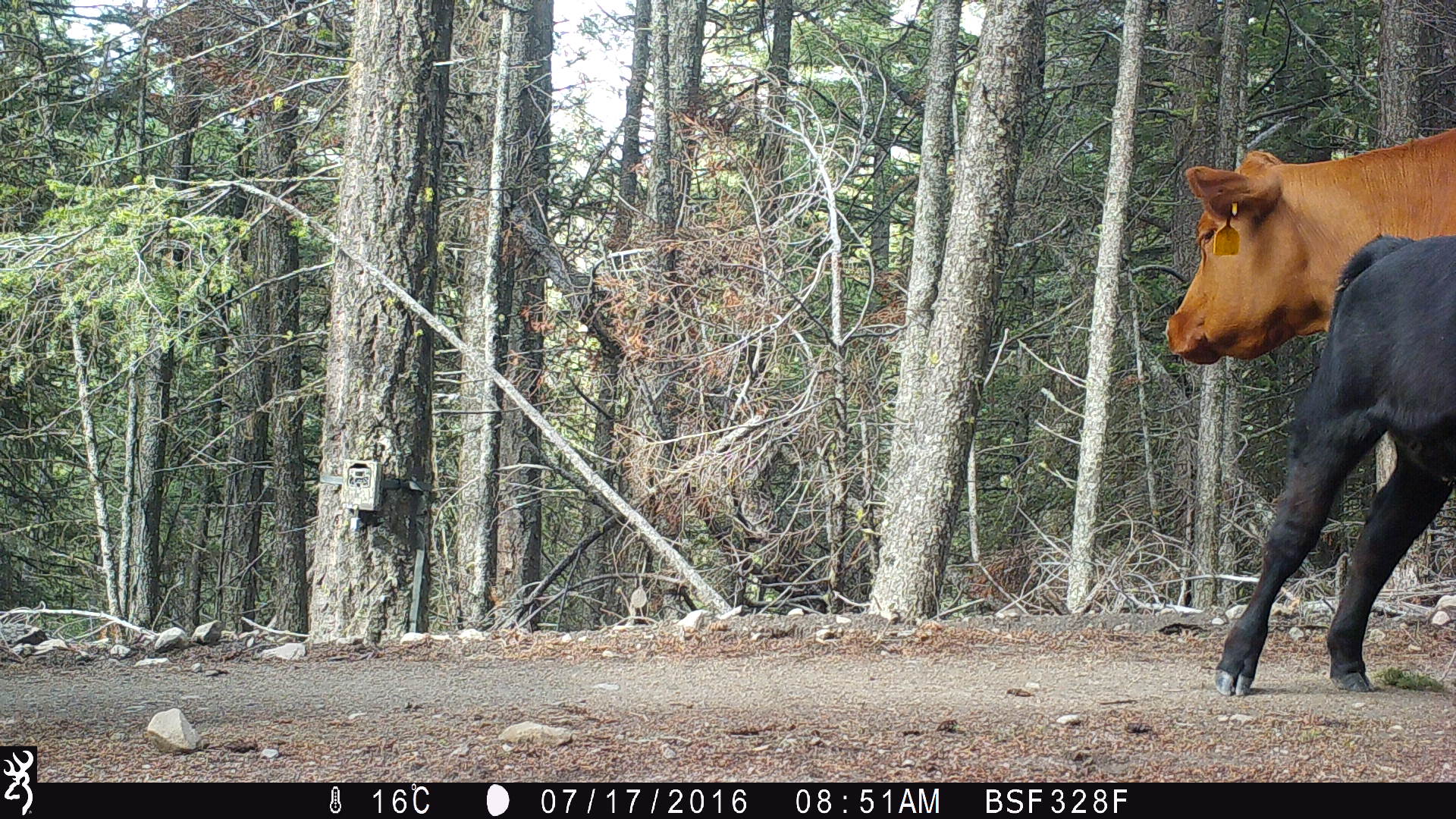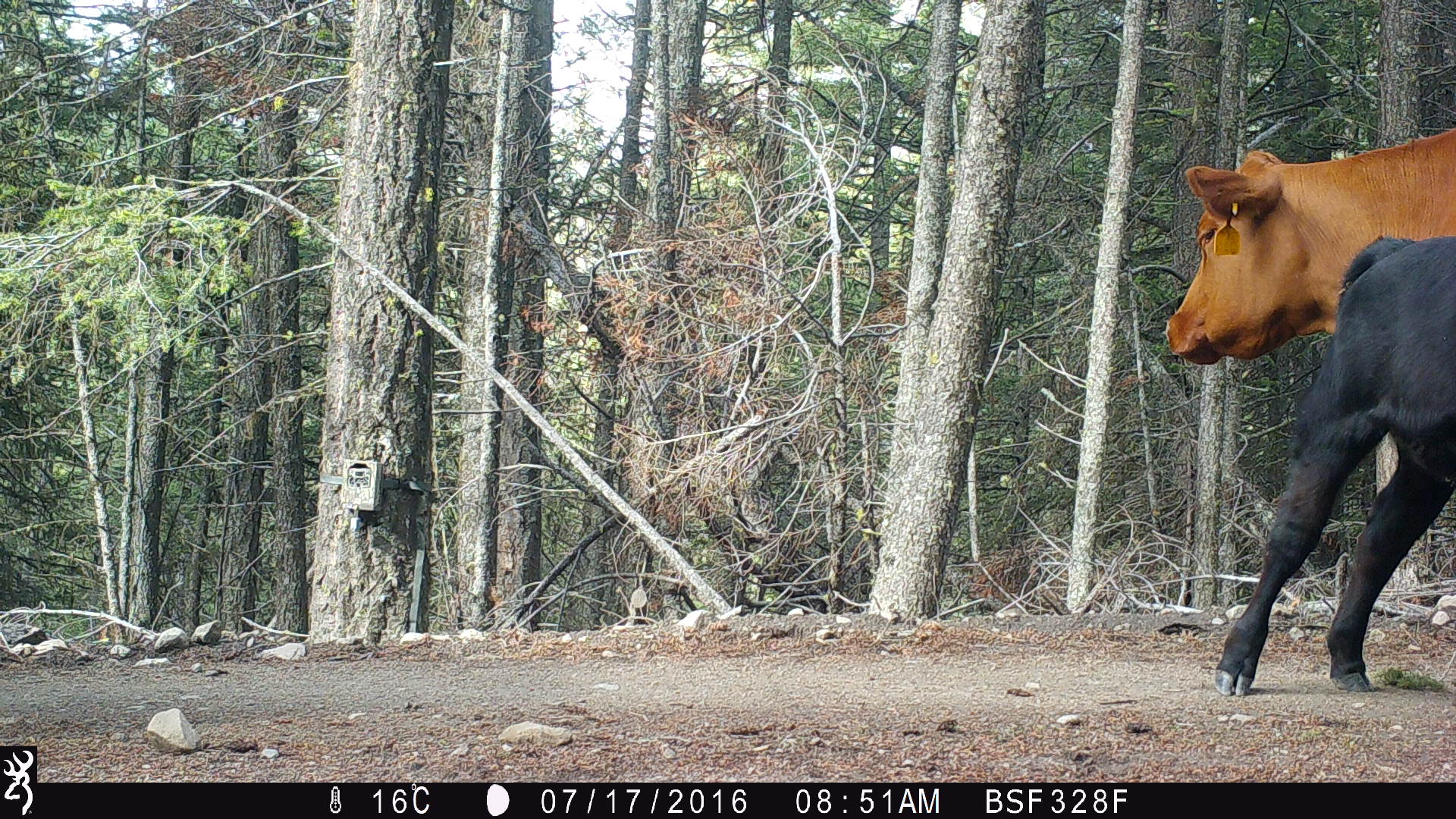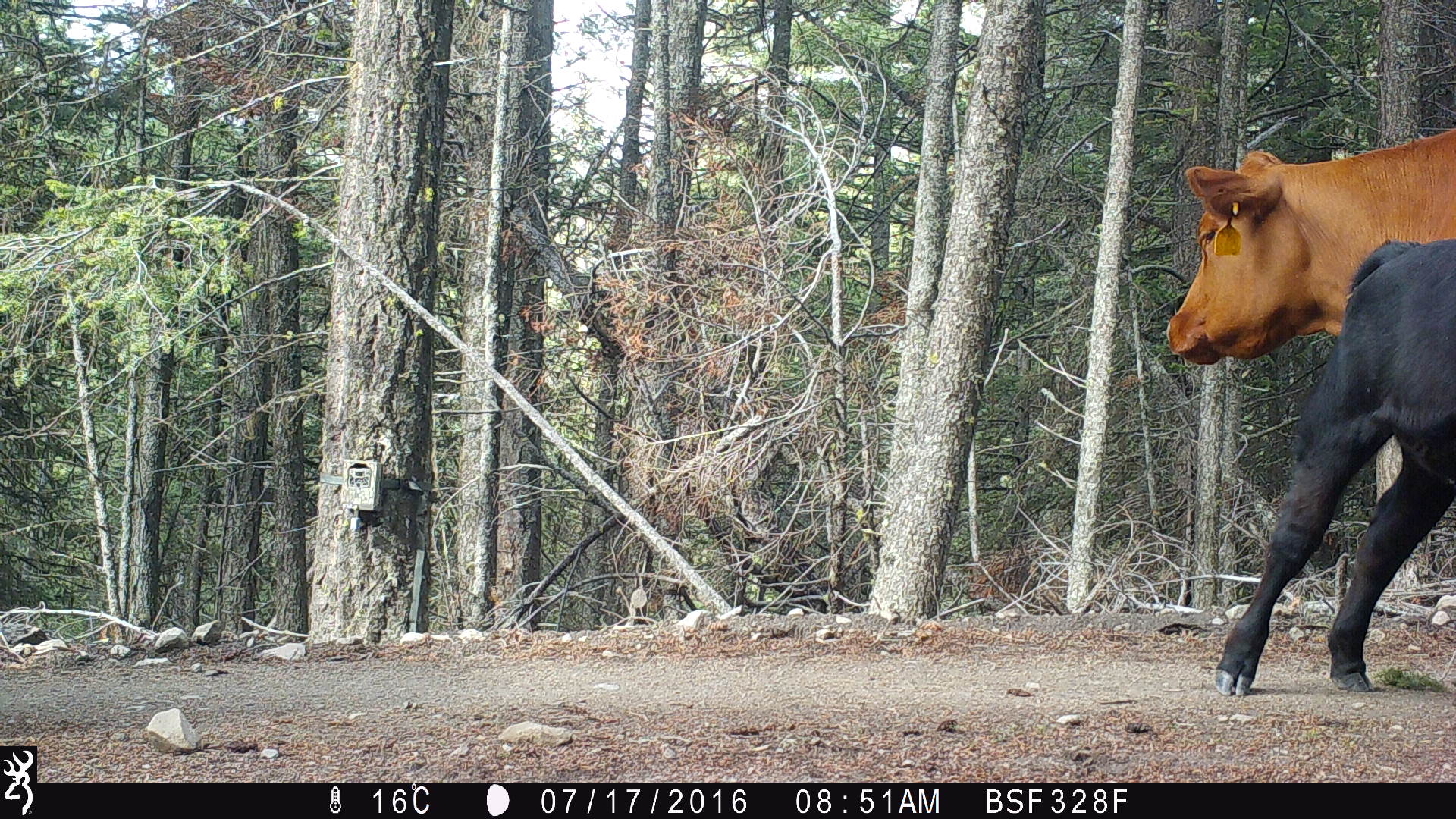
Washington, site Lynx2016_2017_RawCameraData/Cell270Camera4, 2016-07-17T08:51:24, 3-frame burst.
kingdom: Animalia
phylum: Chordata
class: Mammalia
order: Artiodactyla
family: Bovidae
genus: Bos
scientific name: Bos taurus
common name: domestic cattle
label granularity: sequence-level